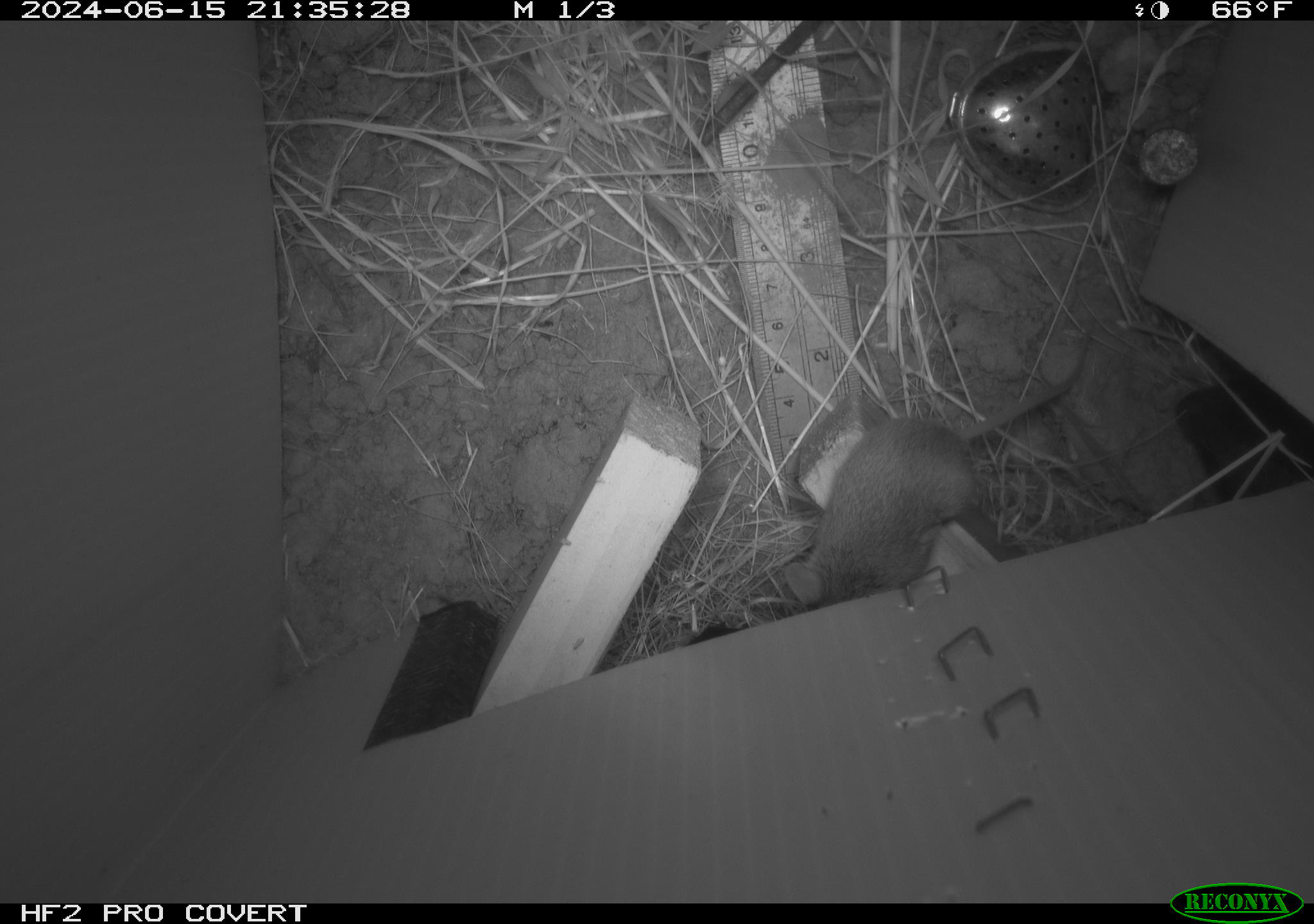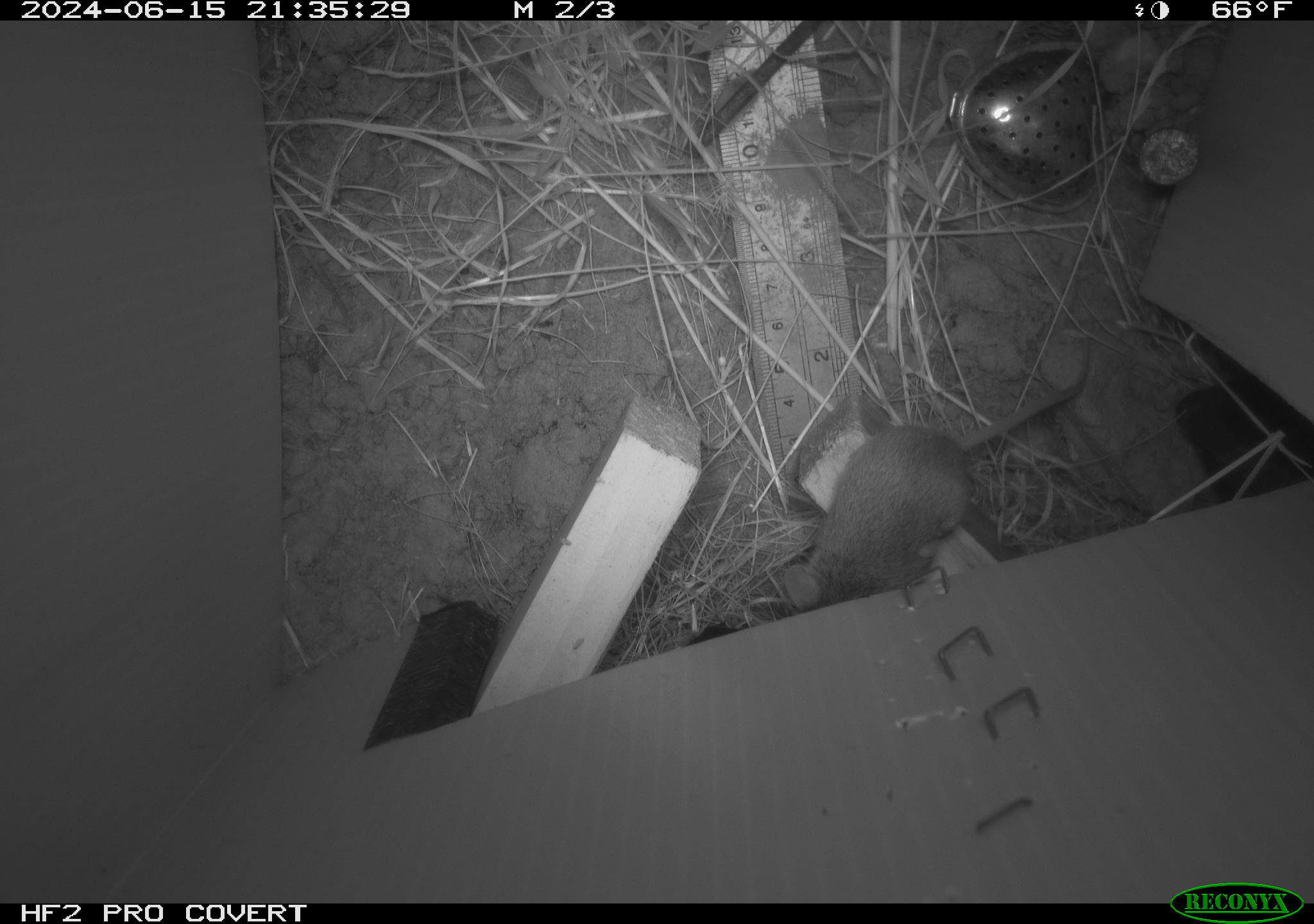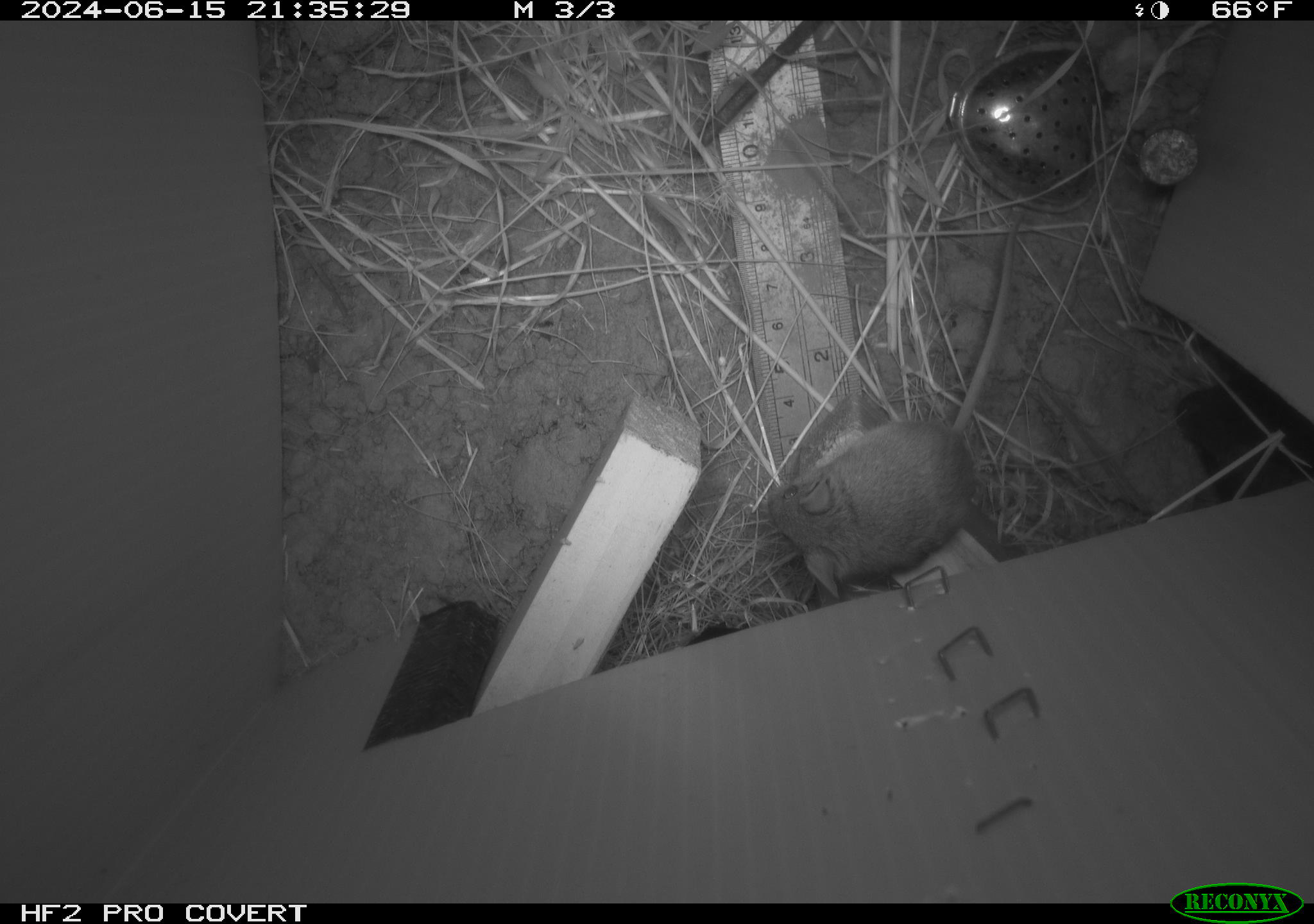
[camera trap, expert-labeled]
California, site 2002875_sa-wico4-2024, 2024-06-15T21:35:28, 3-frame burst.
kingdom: Animalia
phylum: Chordata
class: Mammalia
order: Rodentia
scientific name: Rodentia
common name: rodent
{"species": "rodent (Rodentia)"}